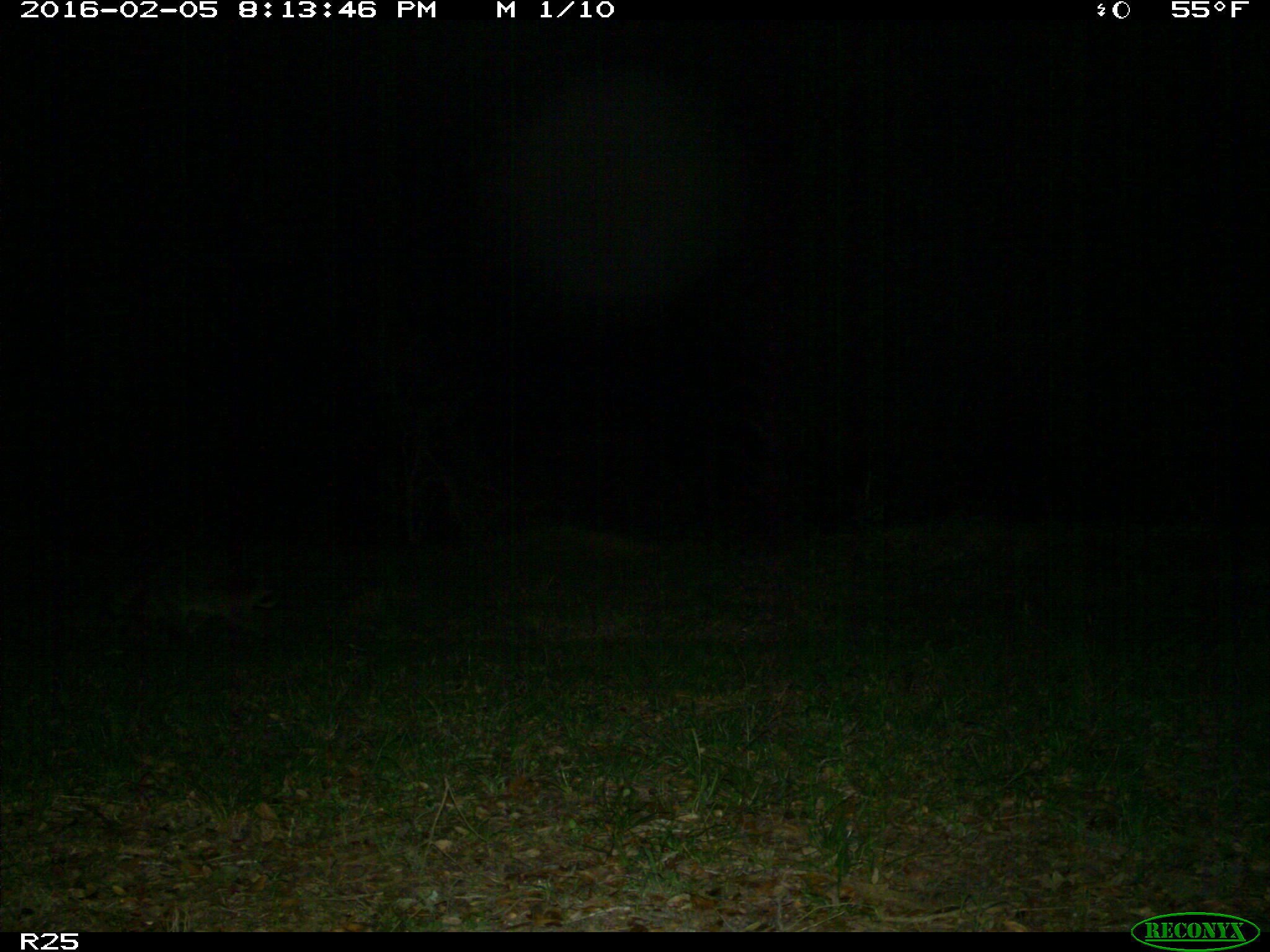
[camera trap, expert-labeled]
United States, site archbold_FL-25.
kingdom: Animalia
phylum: Chordata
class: Mammalia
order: Carnivora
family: Procyonidae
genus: Procyon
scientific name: Procyon lotor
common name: common raccoon